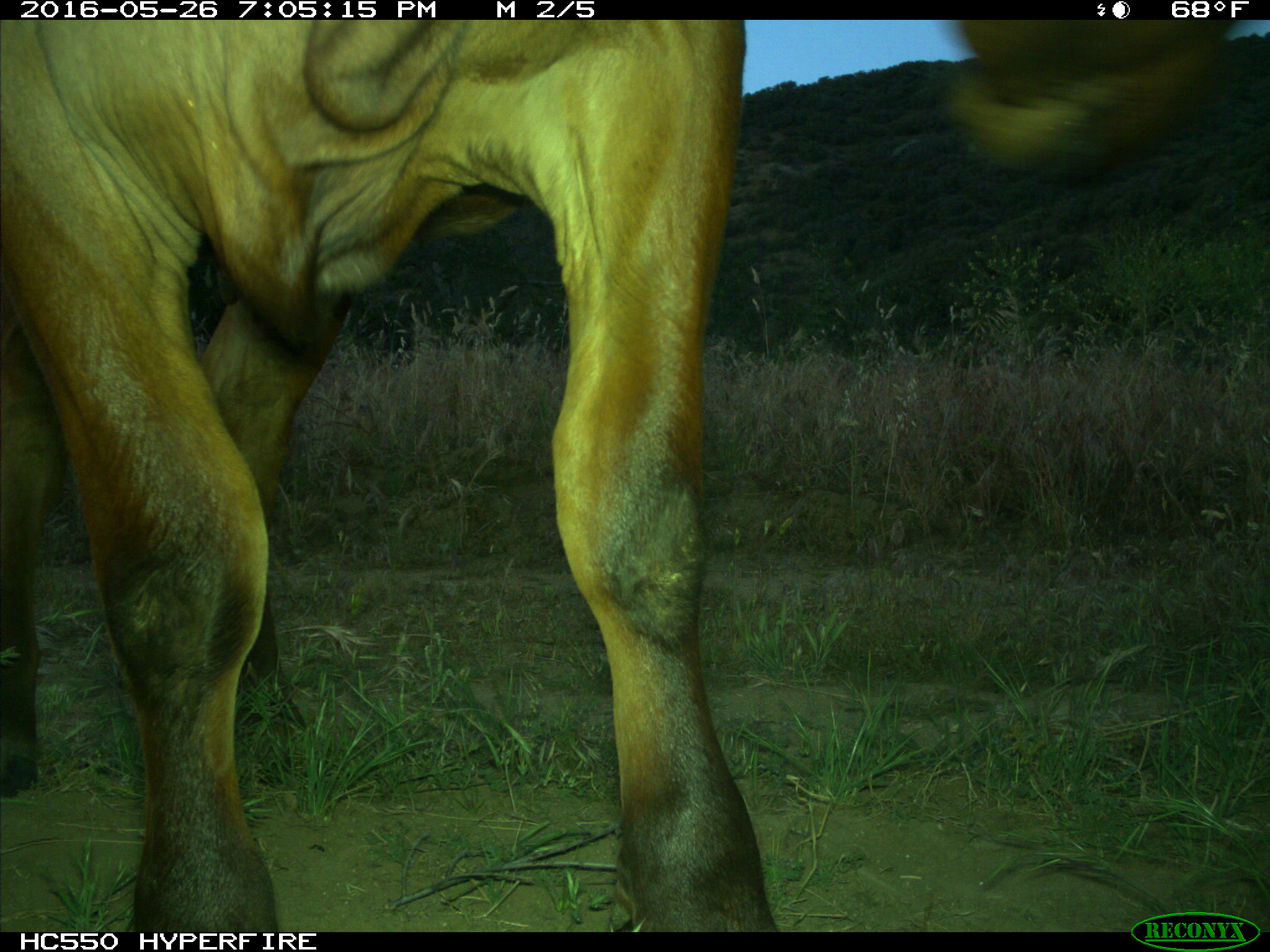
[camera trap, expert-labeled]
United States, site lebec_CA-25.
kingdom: Animalia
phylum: Chordata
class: Mammalia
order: Artiodactyla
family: Bovidae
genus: Bos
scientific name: Bos taurus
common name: domestic cow